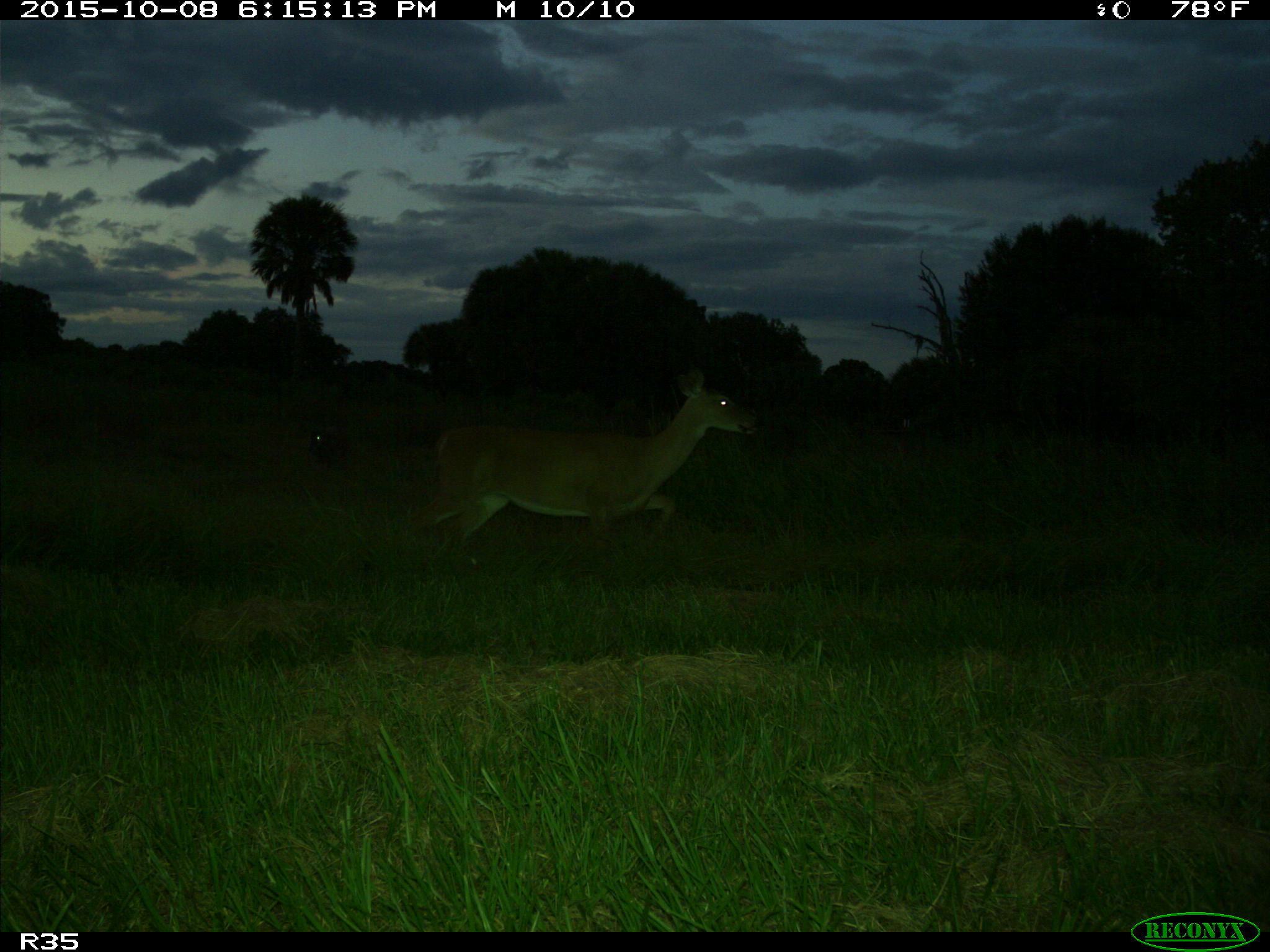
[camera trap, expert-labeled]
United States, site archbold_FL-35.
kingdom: Animalia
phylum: Chordata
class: Mammalia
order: Artiodactyla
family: Cervidae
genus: Odocoileus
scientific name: Odocoileus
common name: deer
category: unidentified deer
Unidentified deer (deer) (Odocoileus).